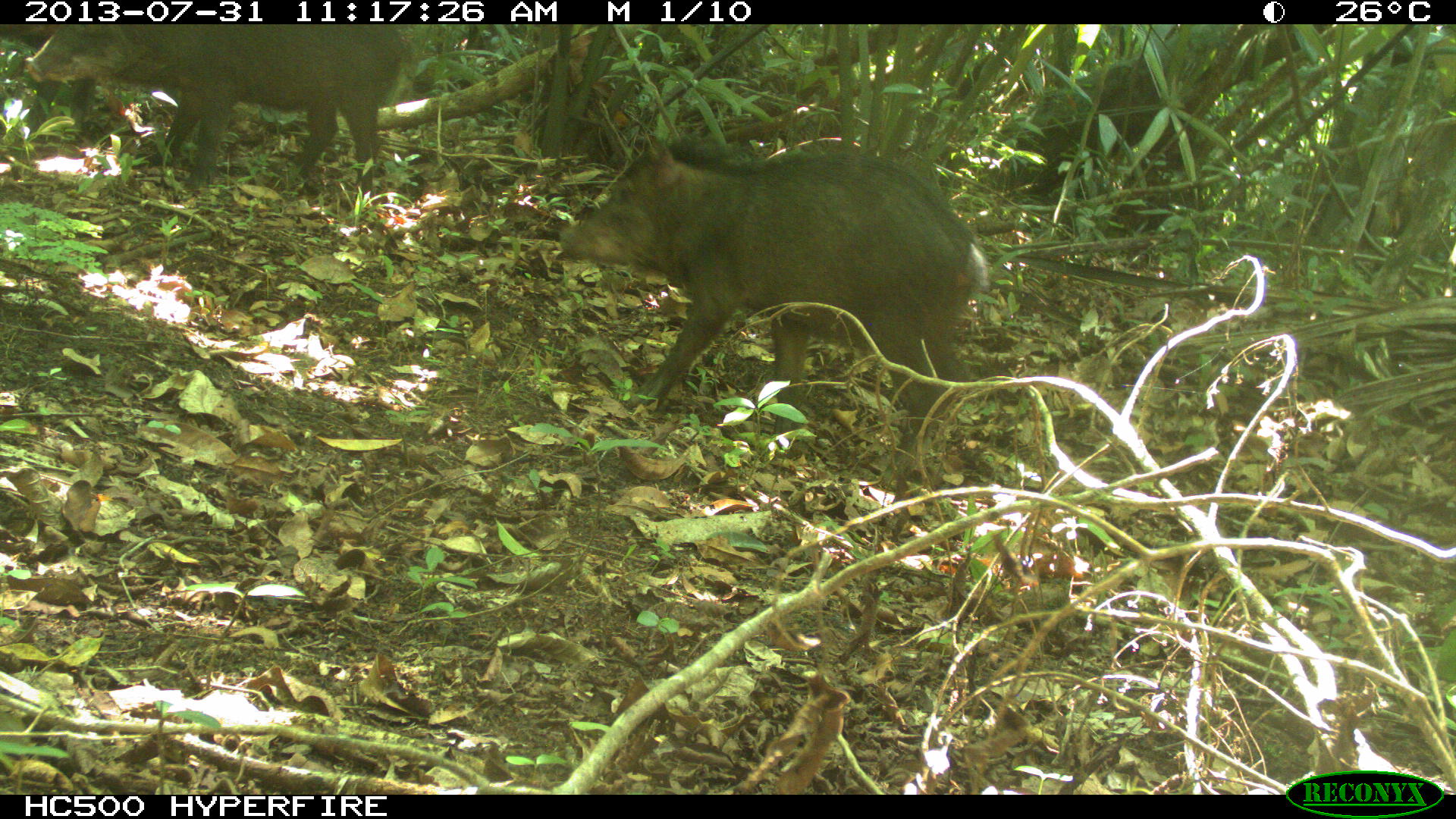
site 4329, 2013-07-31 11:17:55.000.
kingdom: Animalia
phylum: Chordata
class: Mammalia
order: Artiodactyla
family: Tayassuidae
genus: Tayassu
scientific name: Tayassu pecari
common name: white-lipped peccary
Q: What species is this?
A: Tayassu pecari (white-lipped peccary).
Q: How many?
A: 3.